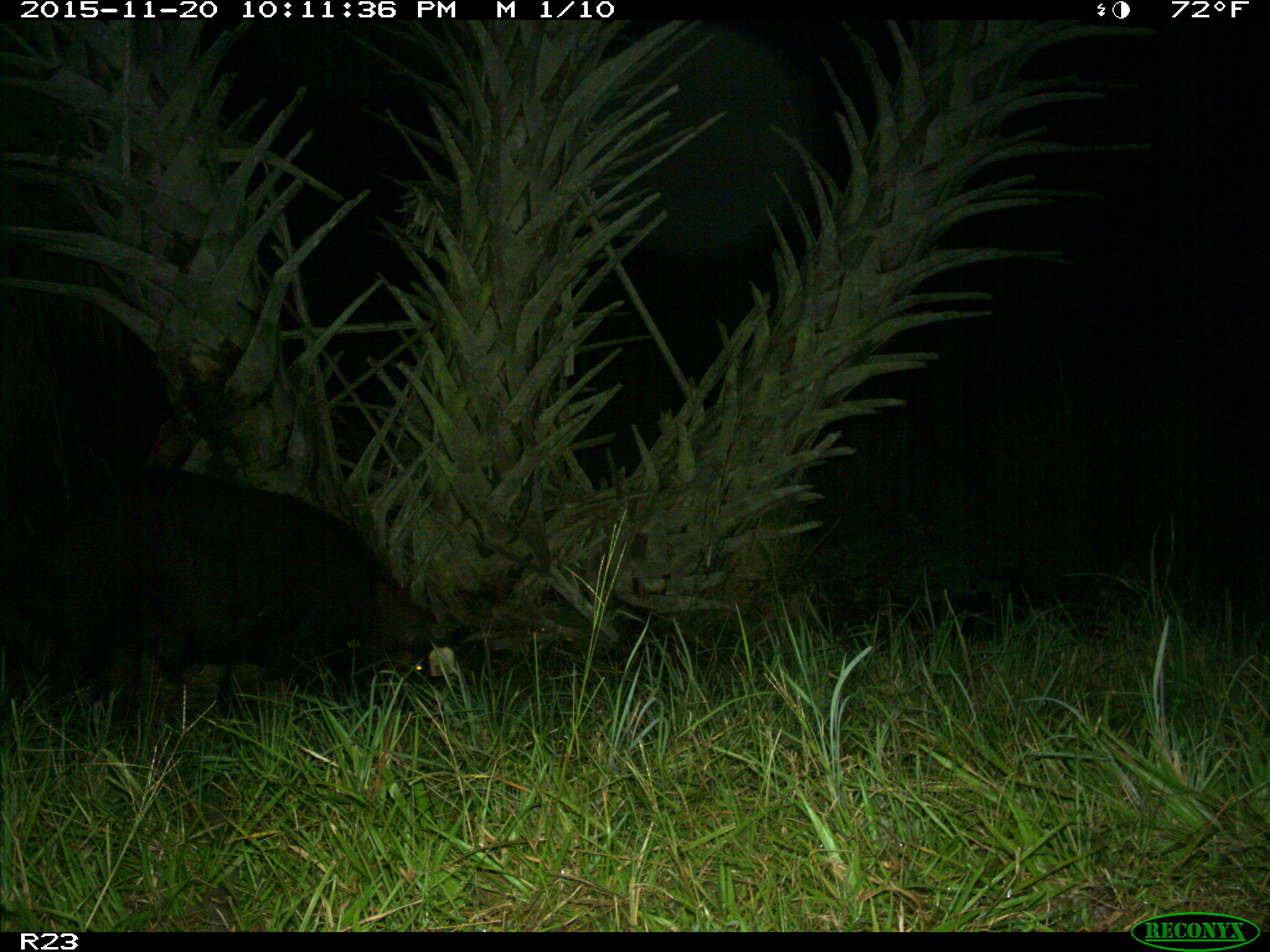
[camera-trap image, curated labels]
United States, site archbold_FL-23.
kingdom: Animalia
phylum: Chordata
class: Mammalia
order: Artiodactyla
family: Suidae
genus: Sus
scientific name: Sus scrofa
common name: wild boar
Sus scrofa (wild boar).